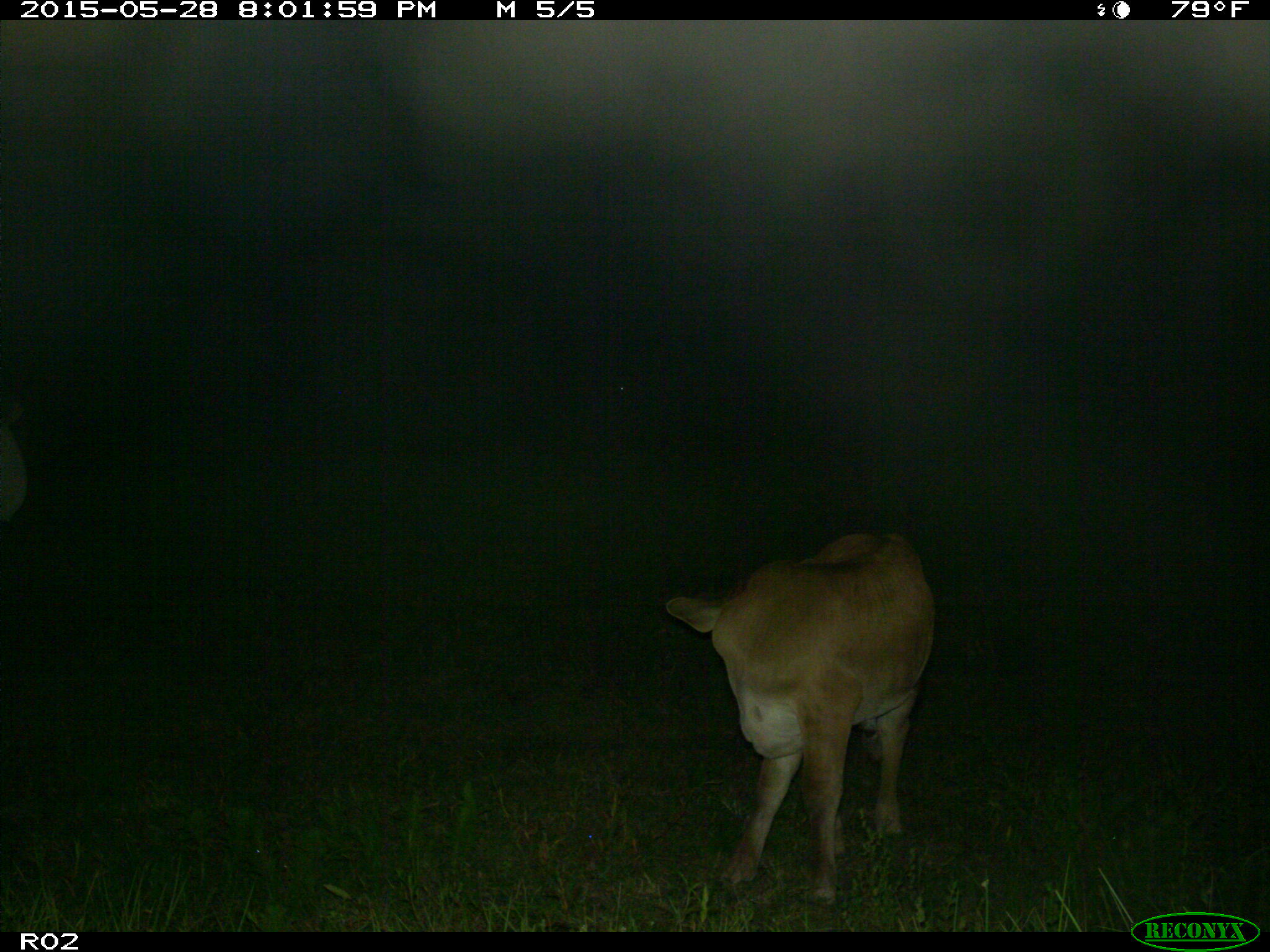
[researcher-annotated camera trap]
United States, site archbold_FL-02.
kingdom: Animalia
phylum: Chordata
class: Mammalia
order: Artiodactyla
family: Bovidae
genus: Bos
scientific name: Bos taurus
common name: domestic cow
Bos taurus (domestic cow).